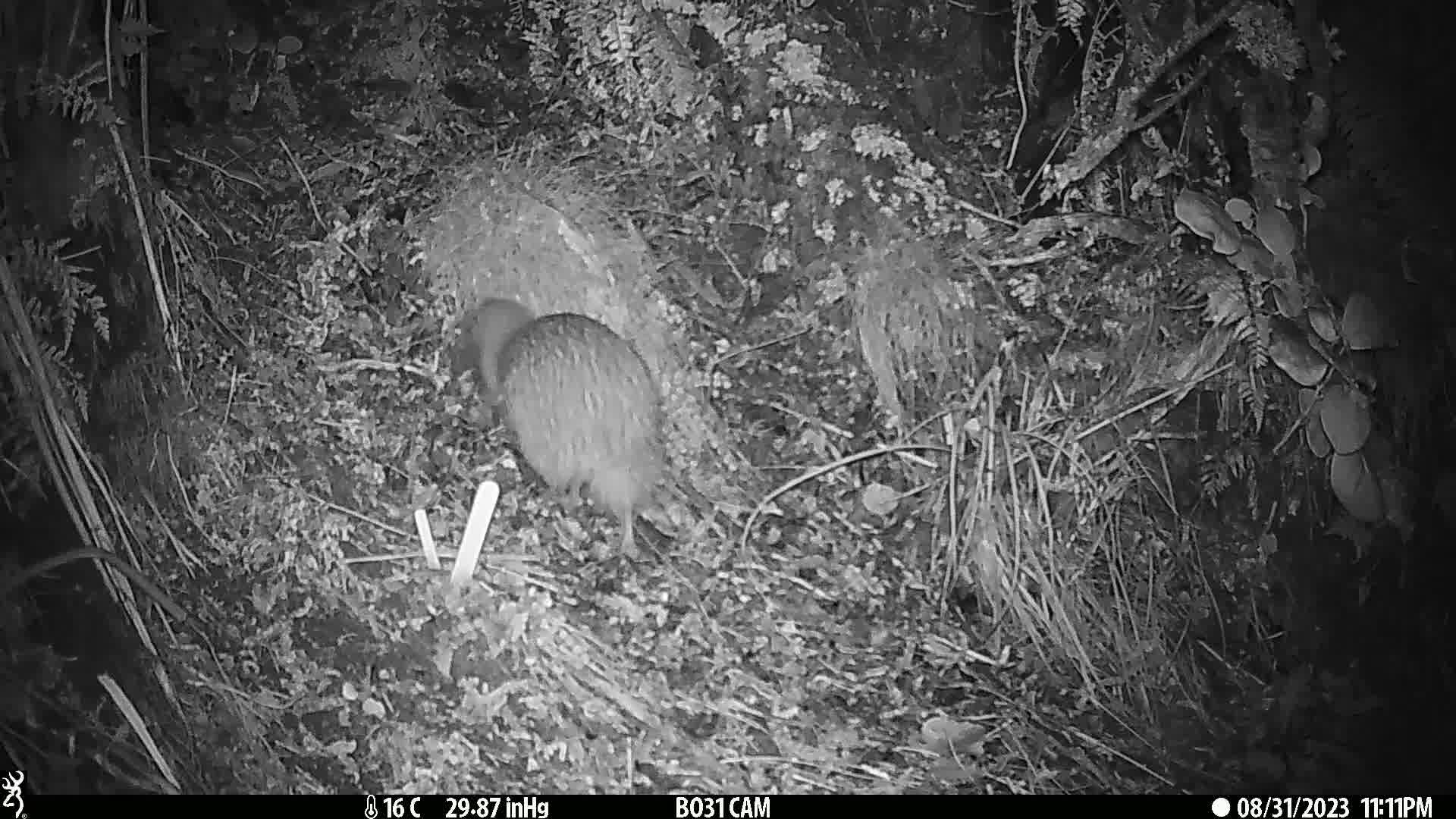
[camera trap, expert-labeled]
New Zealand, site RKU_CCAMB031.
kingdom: Animalia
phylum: Chordata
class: Aves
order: Apterygiformes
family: Apterygidae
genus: Apteryx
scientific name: Apteryx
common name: kiwi